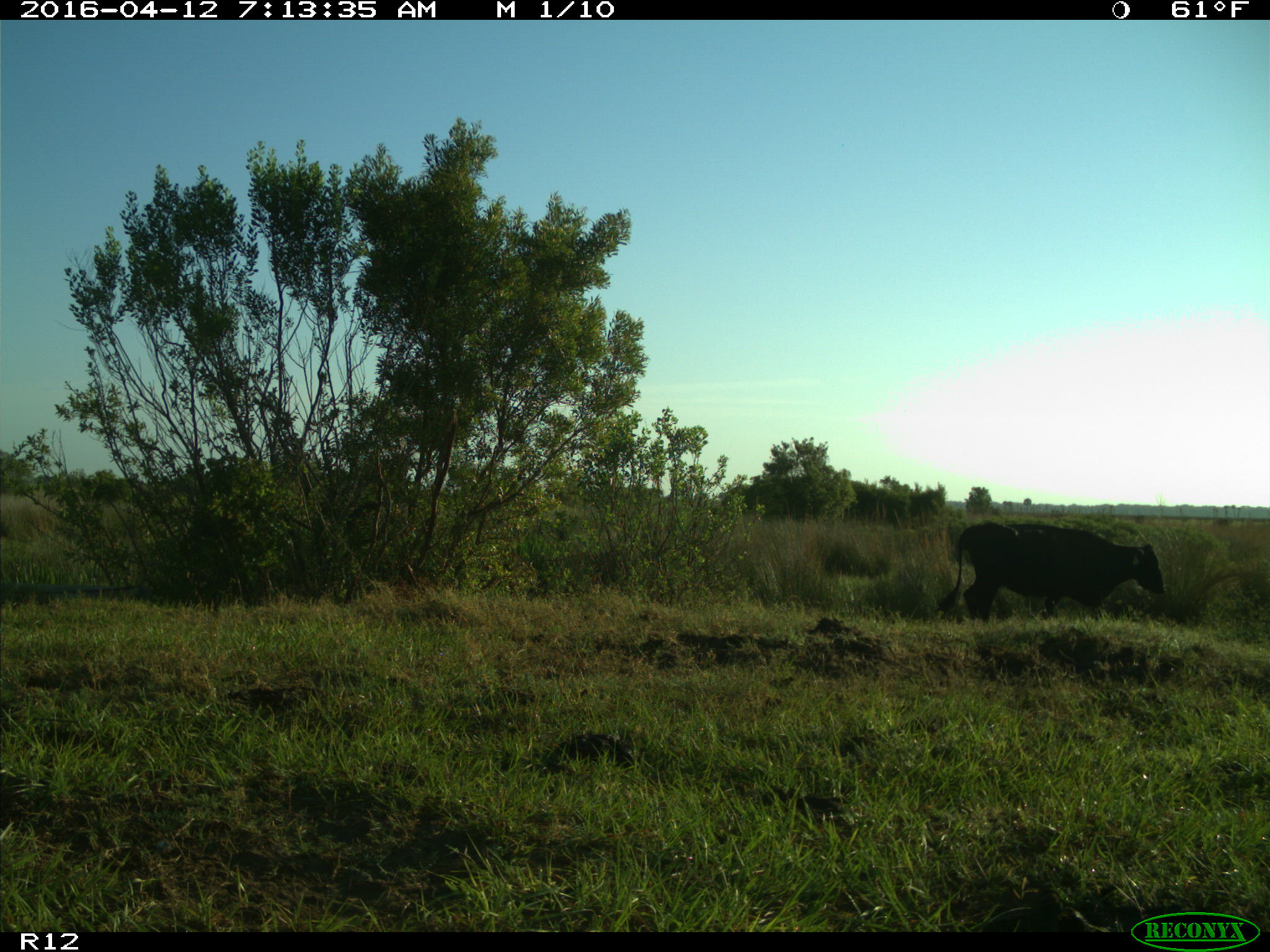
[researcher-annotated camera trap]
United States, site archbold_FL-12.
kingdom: Animalia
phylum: Chordata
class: Mammalia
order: Artiodactyla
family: Bovidae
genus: Bos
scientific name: Bos taurus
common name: domestic cow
Bos taurus (domestic cow).